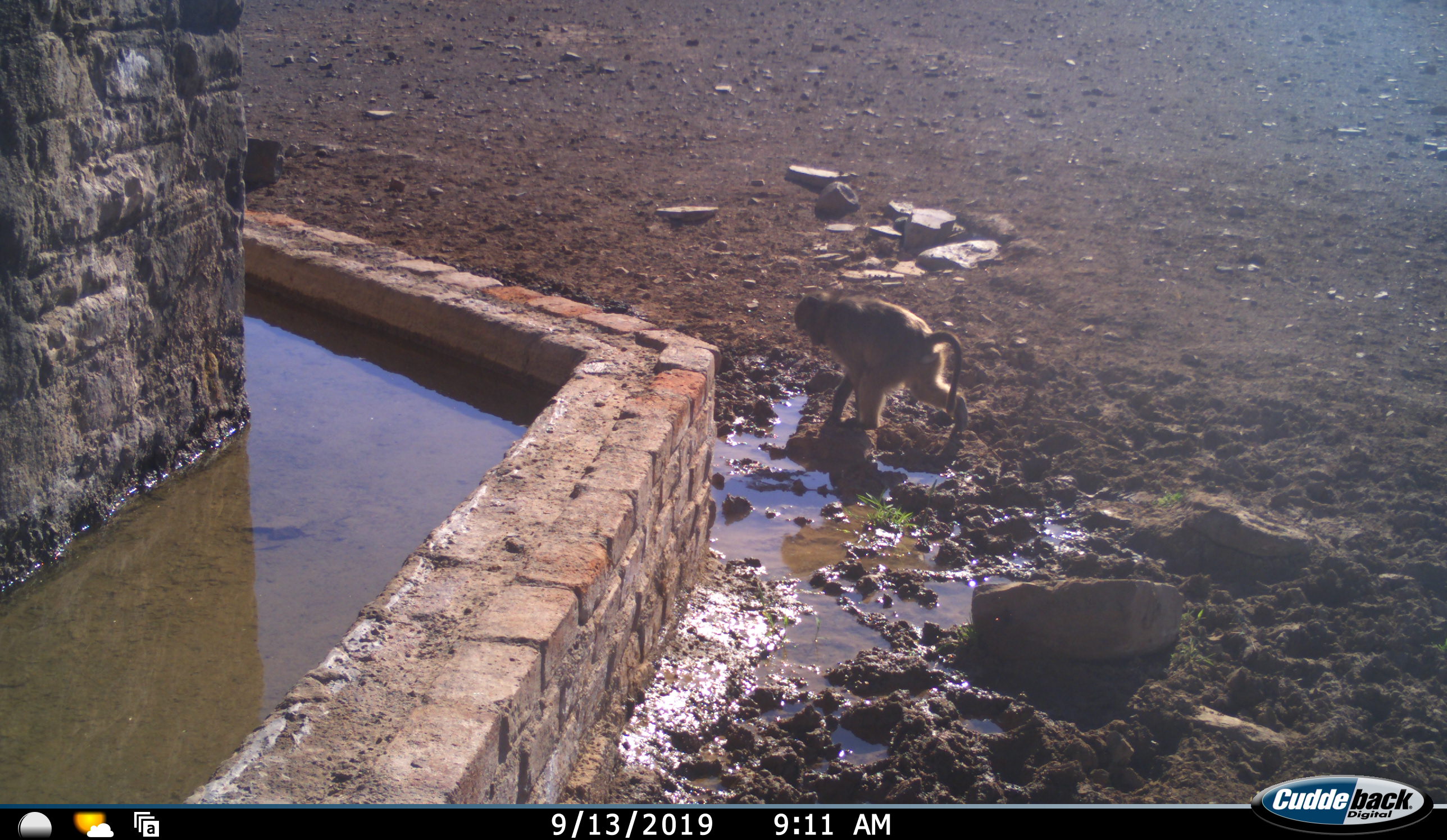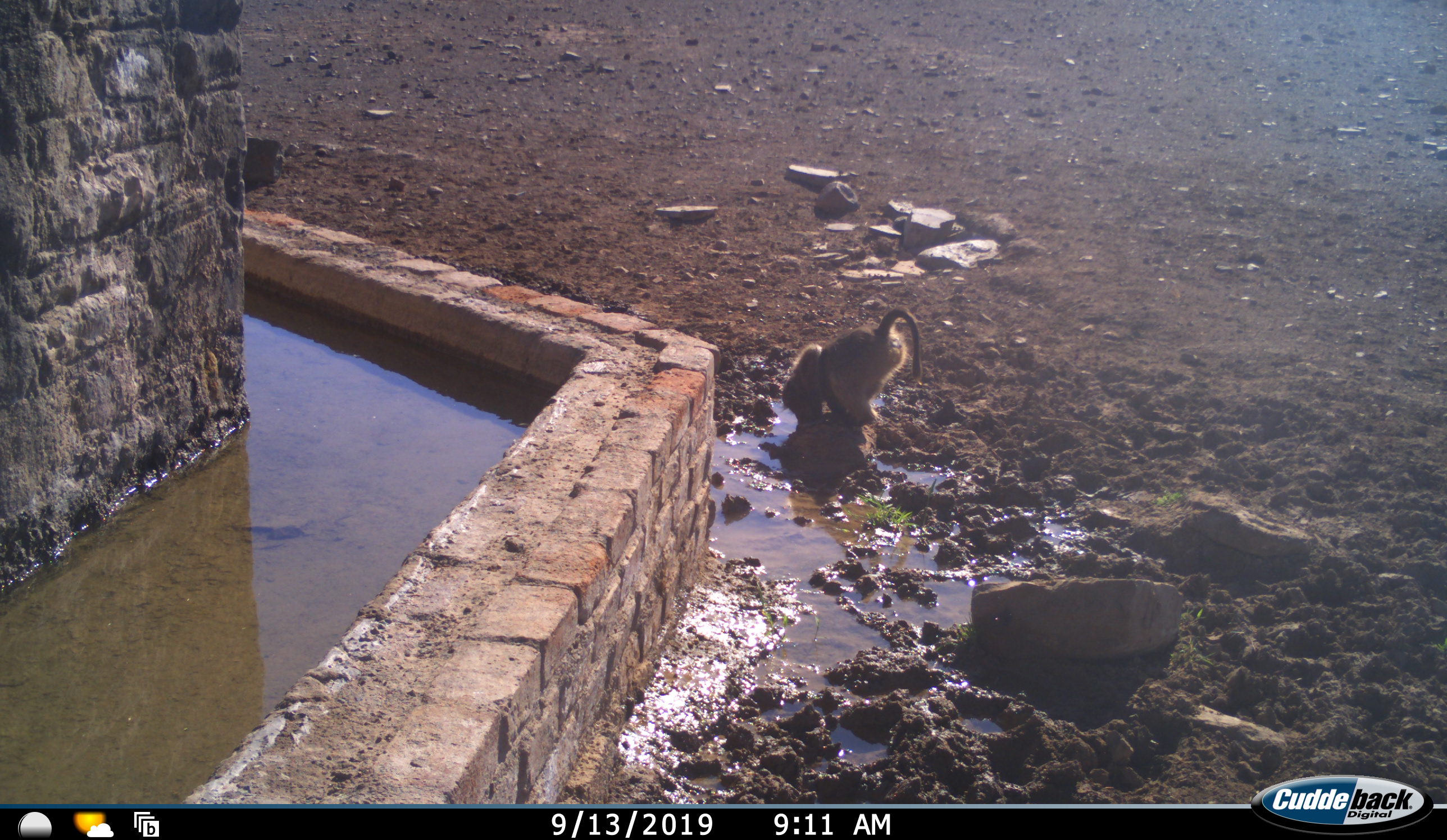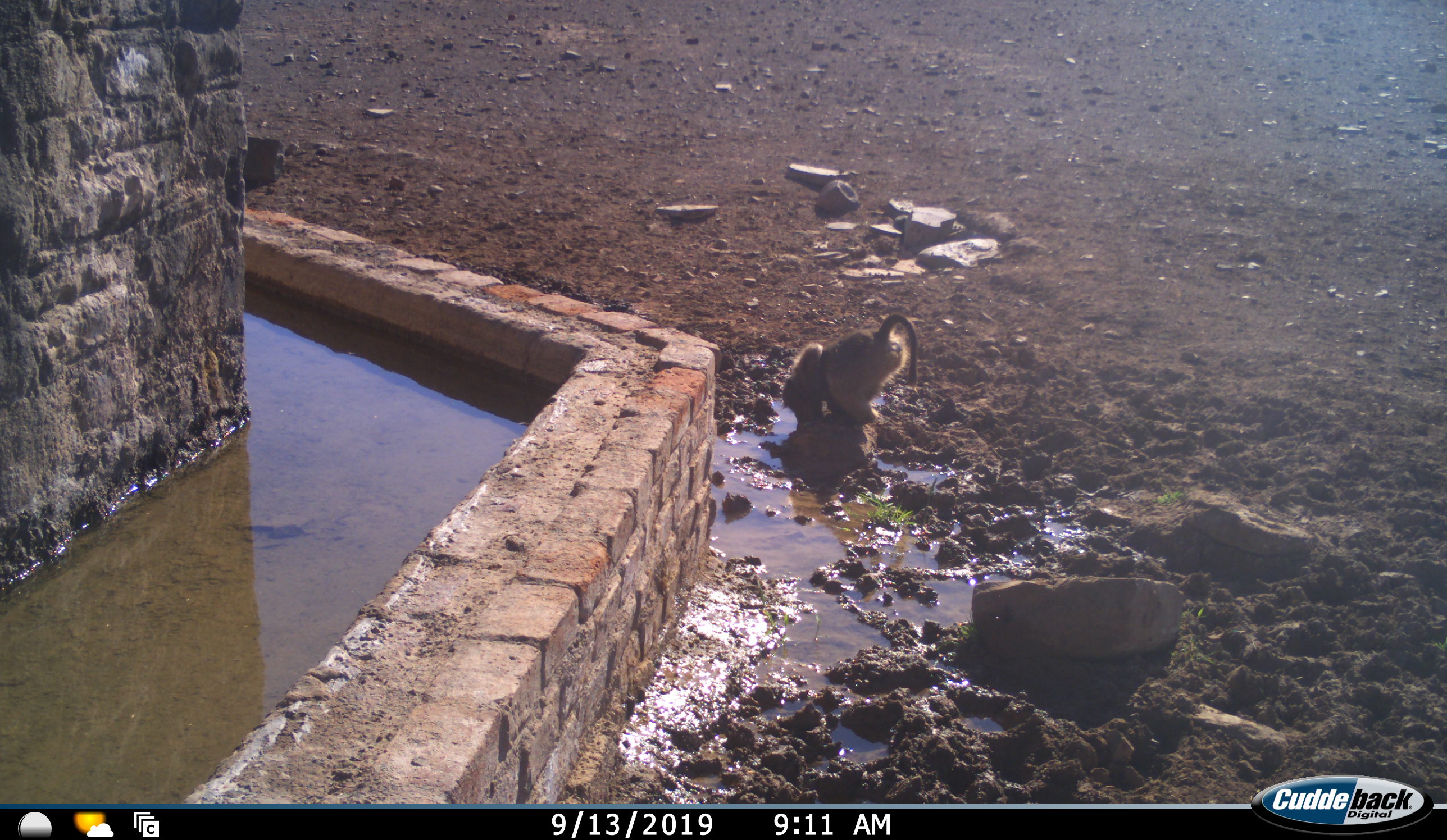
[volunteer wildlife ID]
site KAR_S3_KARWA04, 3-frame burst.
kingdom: Animalia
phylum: Chordata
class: Mammalia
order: Primates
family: Cercopithecidae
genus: Papio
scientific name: Papio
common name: baboon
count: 1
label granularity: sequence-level